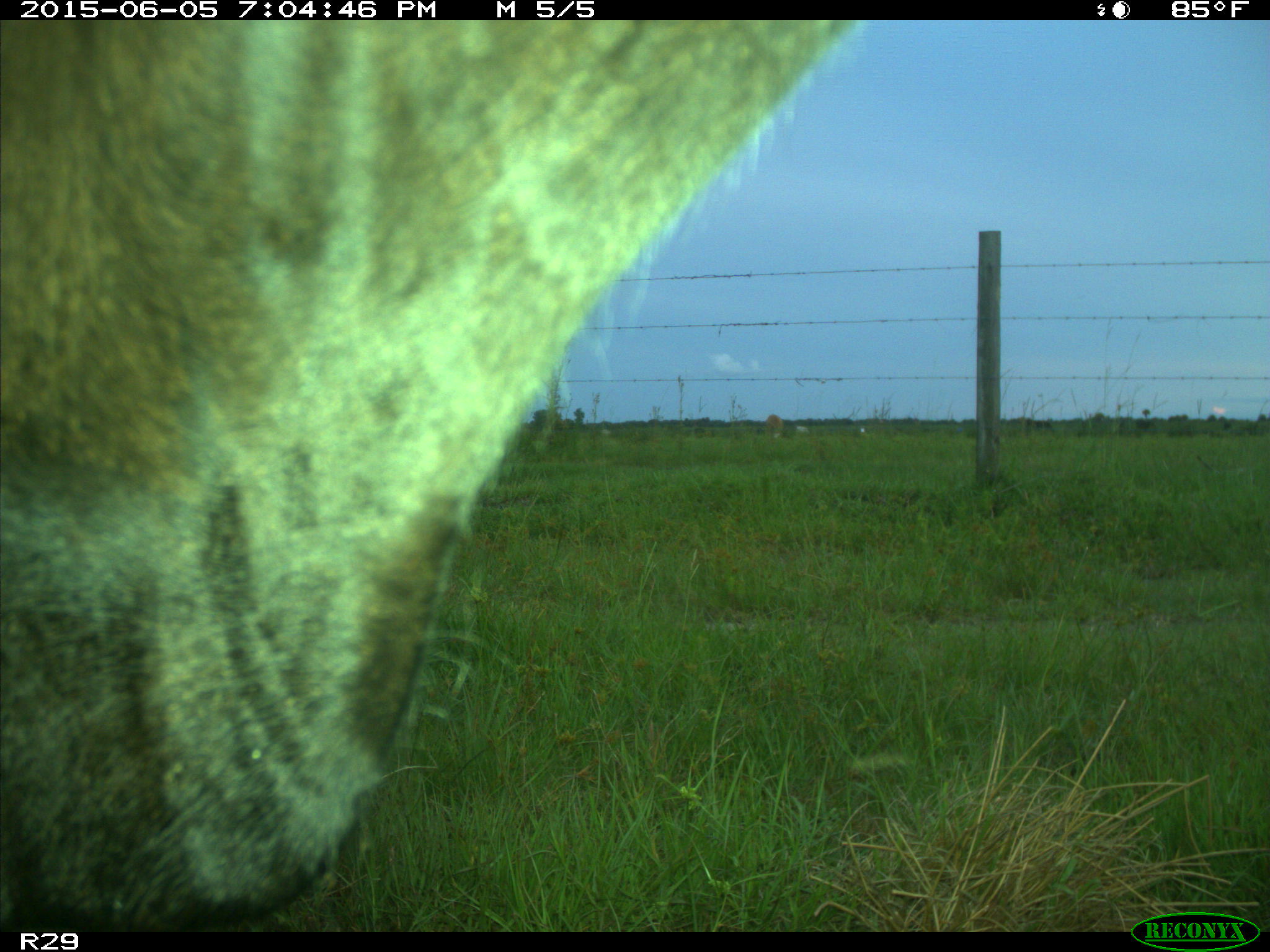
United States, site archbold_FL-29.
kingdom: Animalia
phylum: Chordata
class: Mammalia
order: Artiodactyla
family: Bovidae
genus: Bos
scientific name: Bos taurus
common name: domestic cow